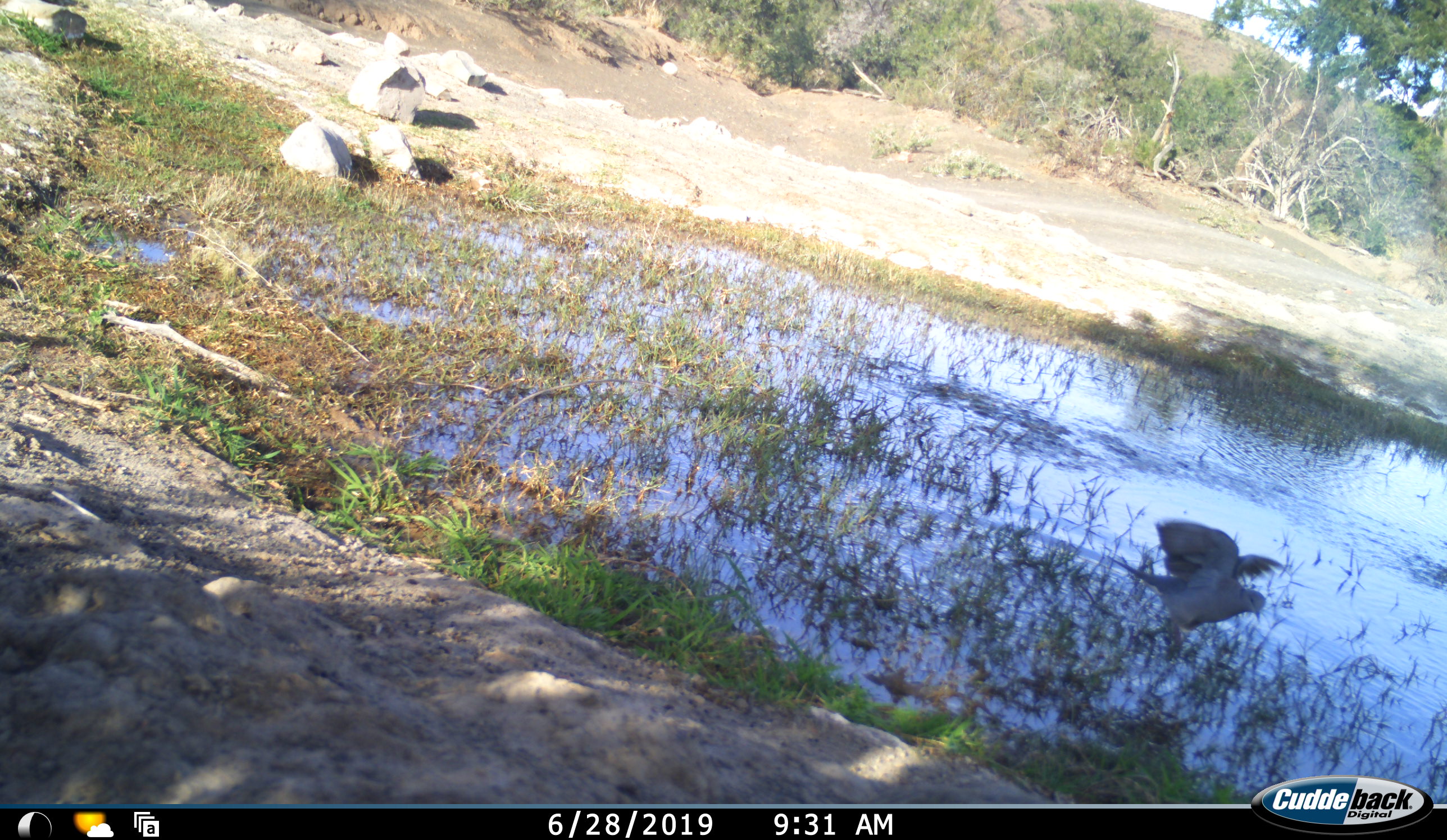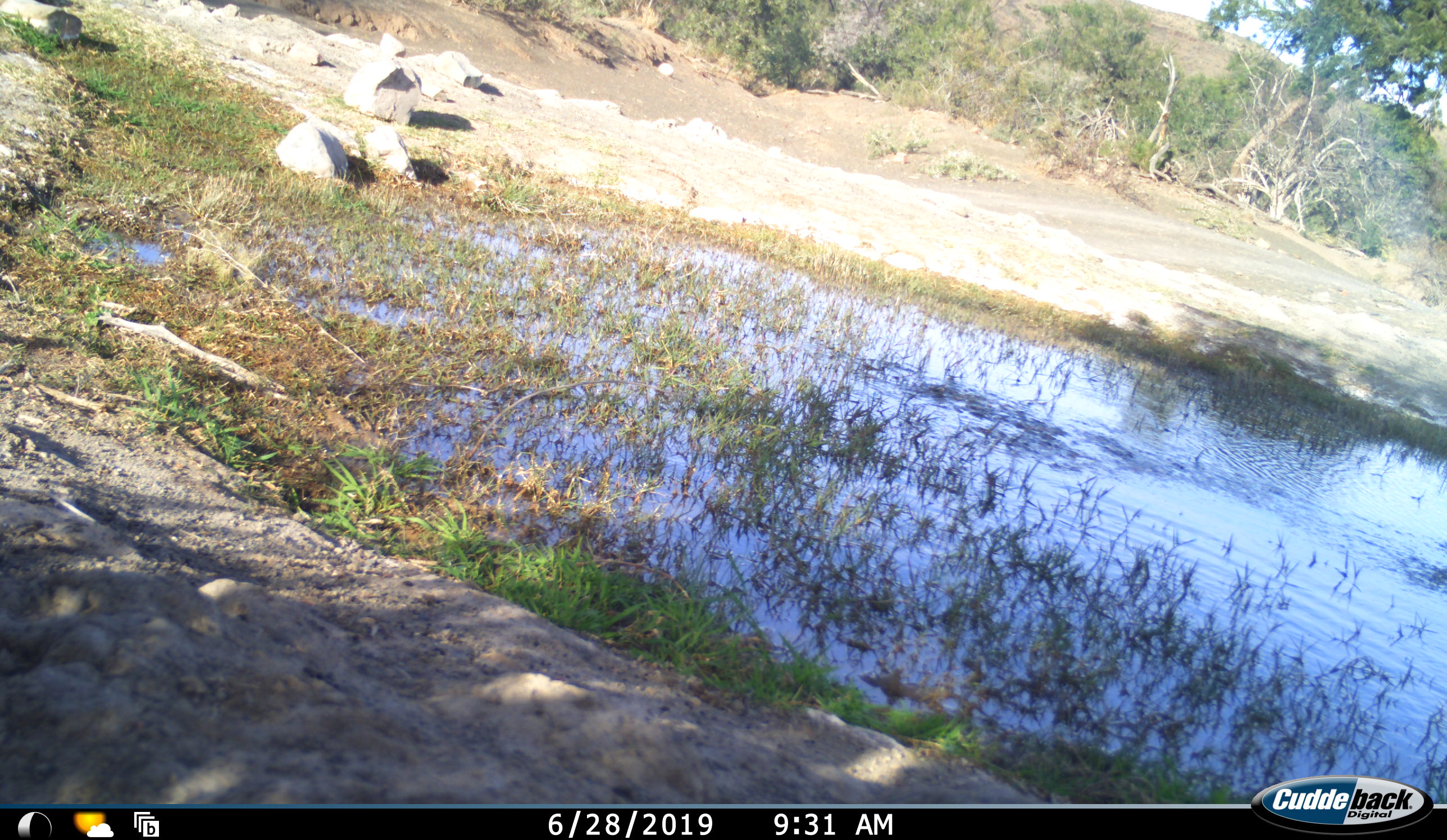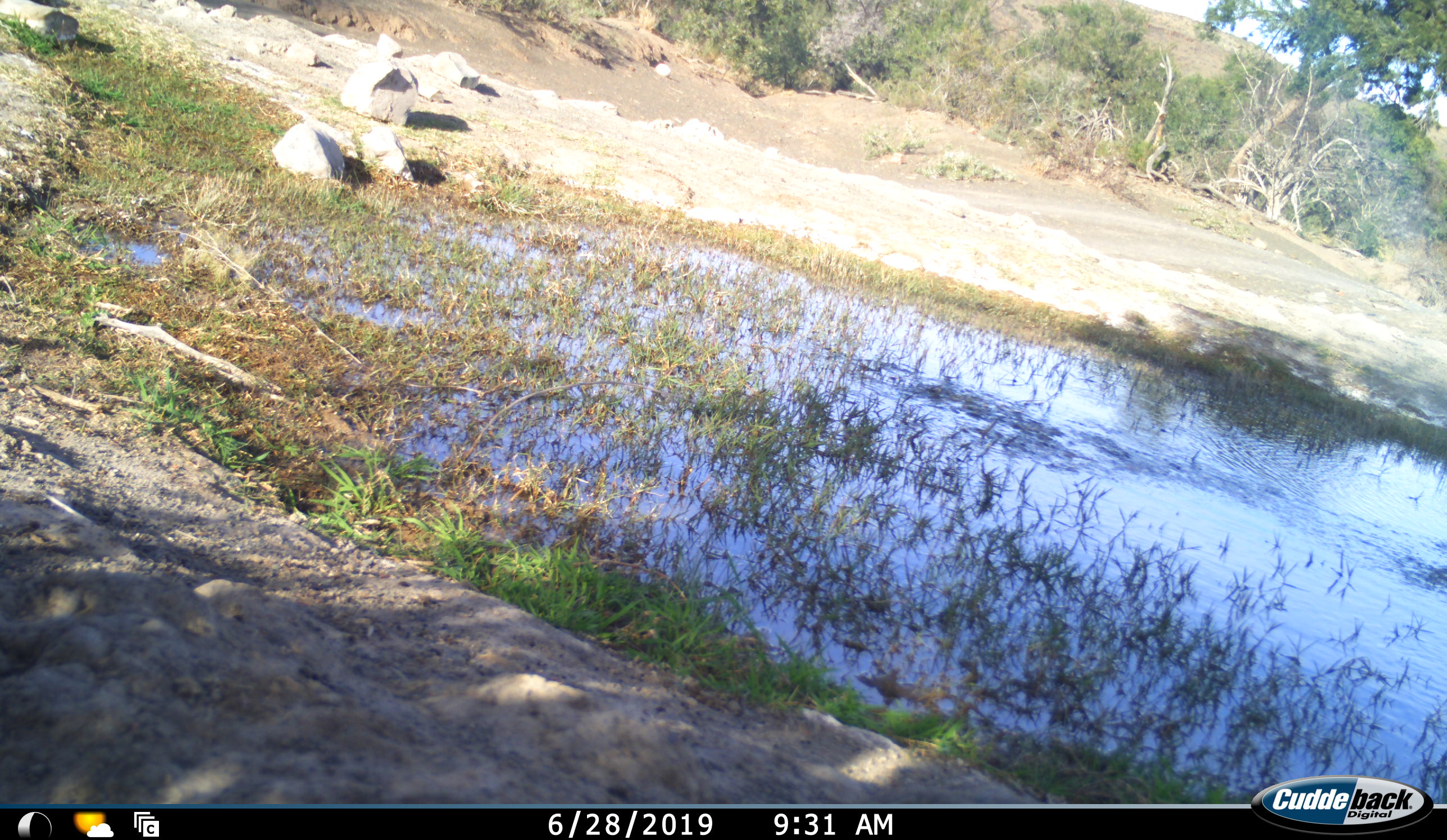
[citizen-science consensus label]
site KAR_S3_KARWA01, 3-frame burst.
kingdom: Animalia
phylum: Chordata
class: Aves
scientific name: Aves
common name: bird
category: birdother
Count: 1.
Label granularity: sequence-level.